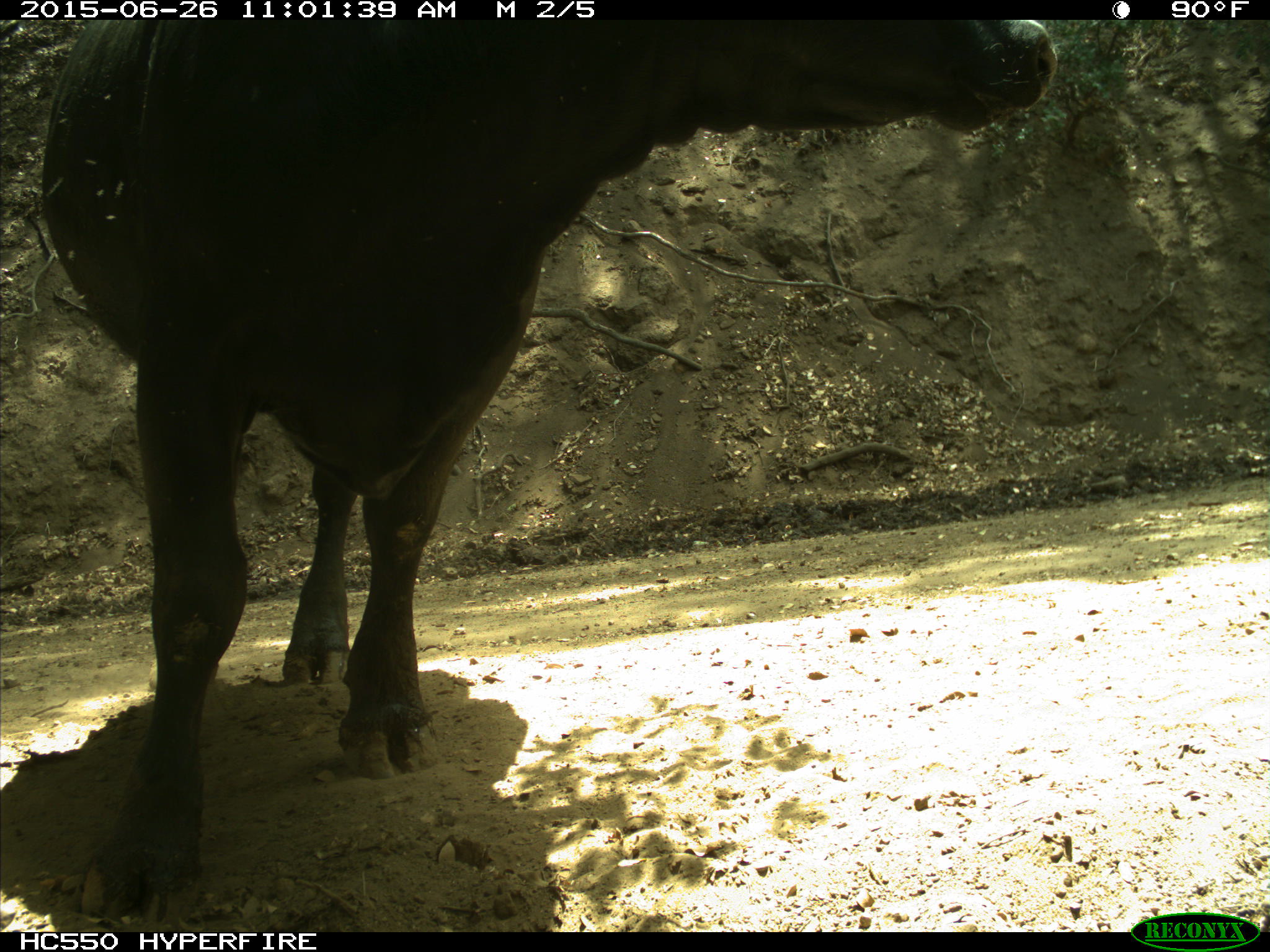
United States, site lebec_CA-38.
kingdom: Animalia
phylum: Chordata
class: Mammalia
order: Artiodactyla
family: Bovidae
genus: Bos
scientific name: Bos taurus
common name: domestic cow